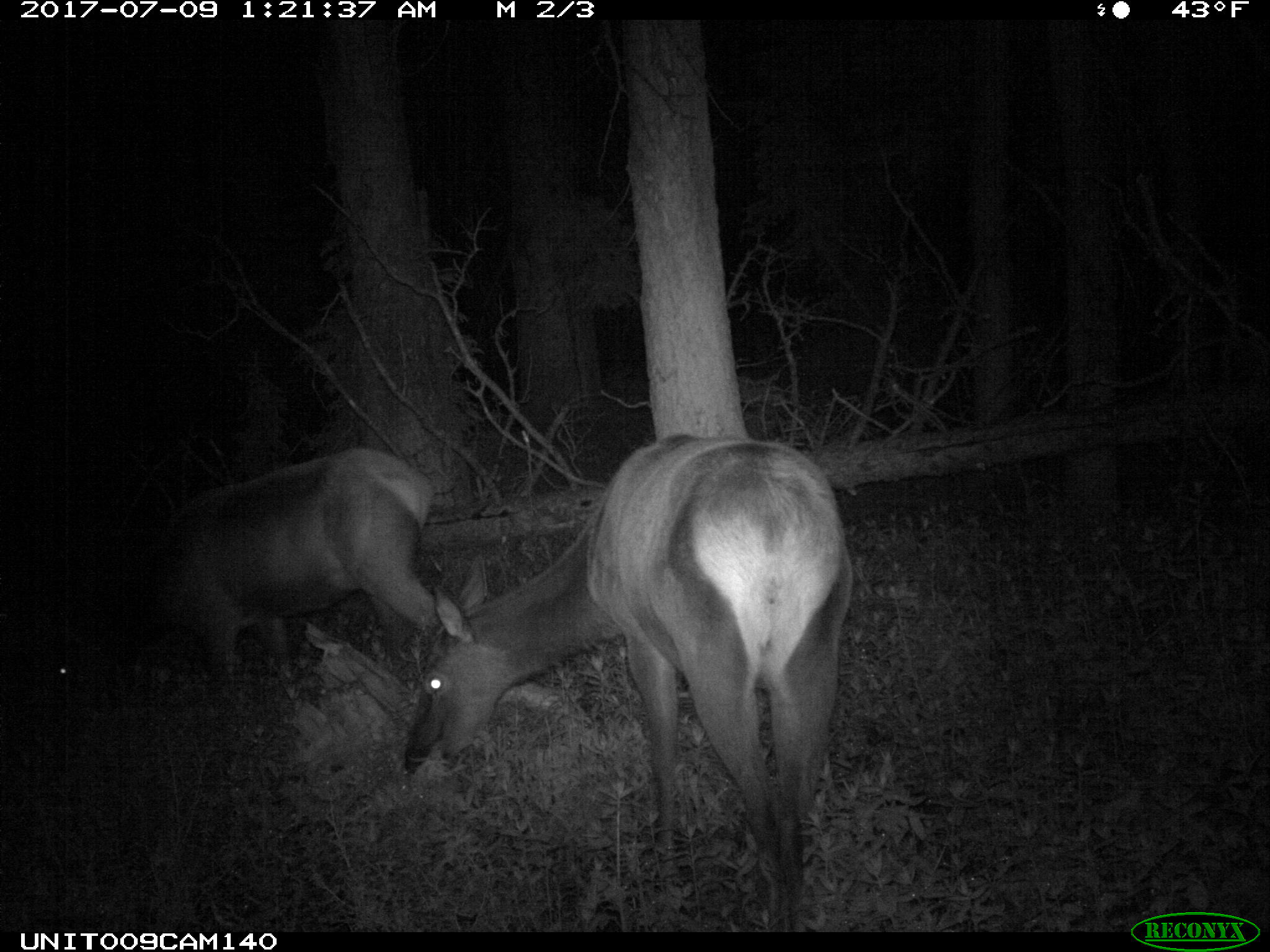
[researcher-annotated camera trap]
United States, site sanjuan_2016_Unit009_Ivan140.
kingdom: Animalia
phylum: Chordata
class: Mammalia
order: Artiodactyla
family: Cervidae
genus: Cervus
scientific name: Cervus elaphus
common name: red deer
Cervus elaphus (red deer).